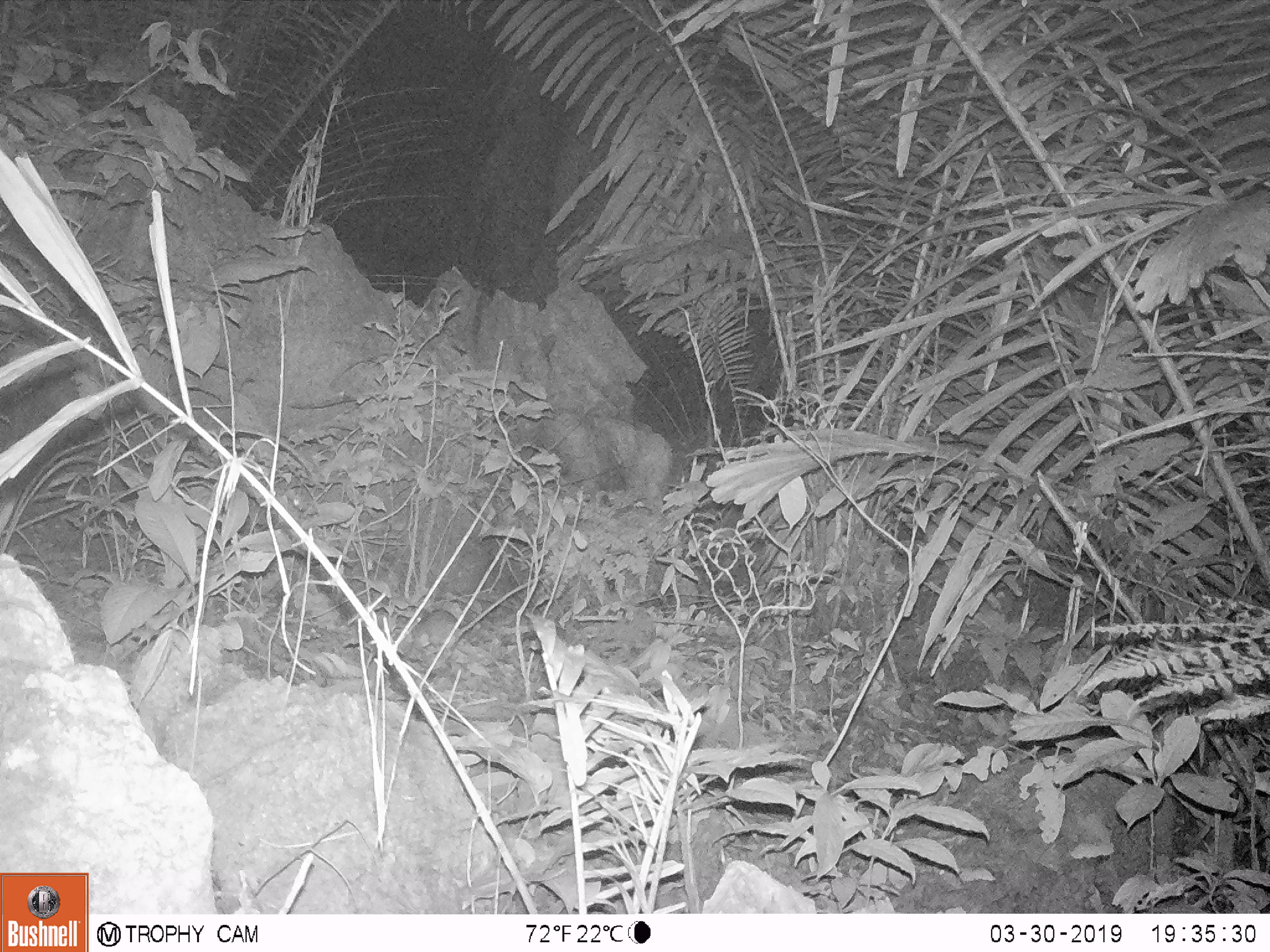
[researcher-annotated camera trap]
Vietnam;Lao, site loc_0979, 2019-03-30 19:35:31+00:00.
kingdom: Animalia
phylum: Chordata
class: Mammalia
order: Rodentia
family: Muridae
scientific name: Muridae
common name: old-world mice and rats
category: unidentified murid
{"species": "unidentified murid (old-world mice and rats) (Muridae)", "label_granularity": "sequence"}